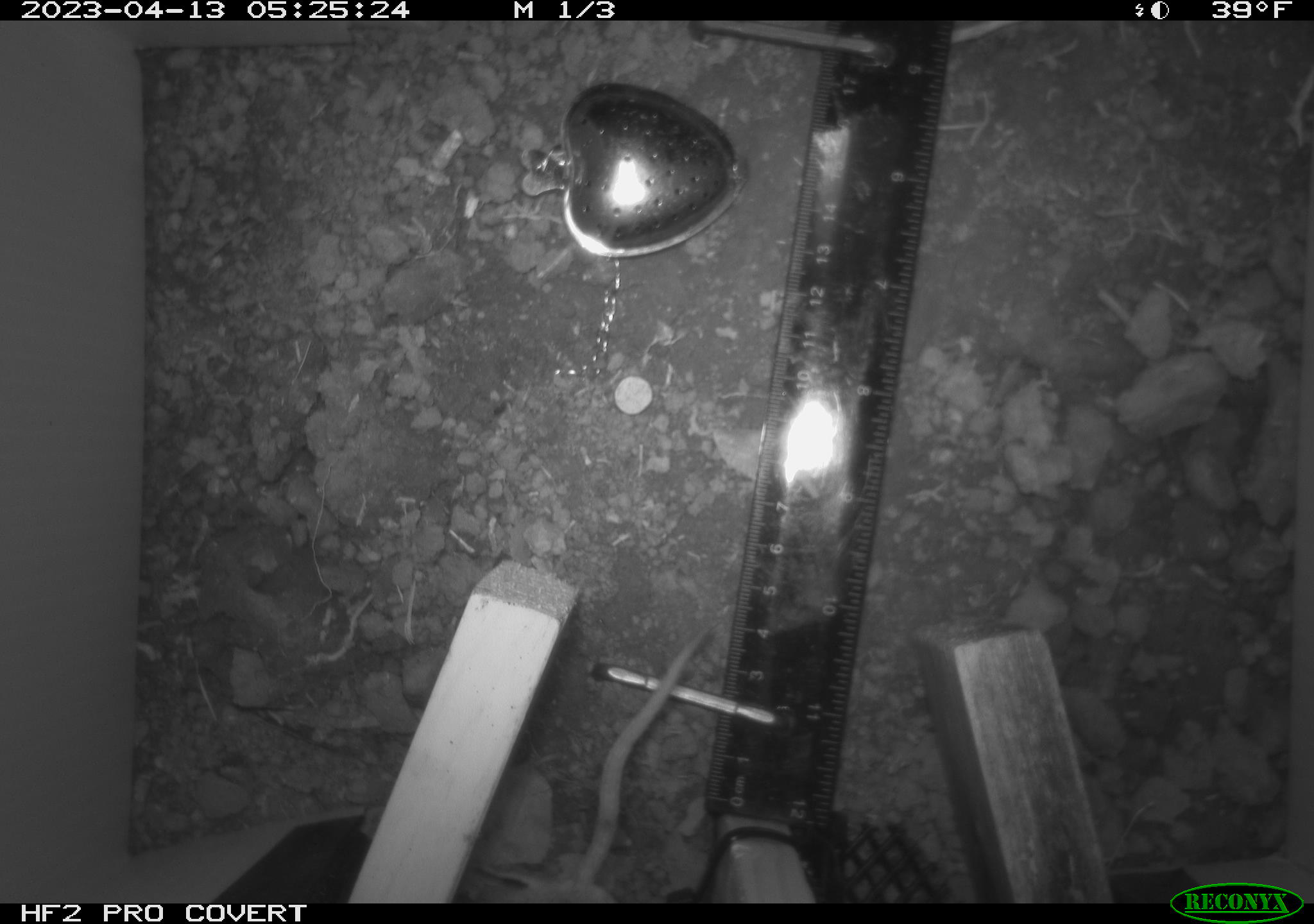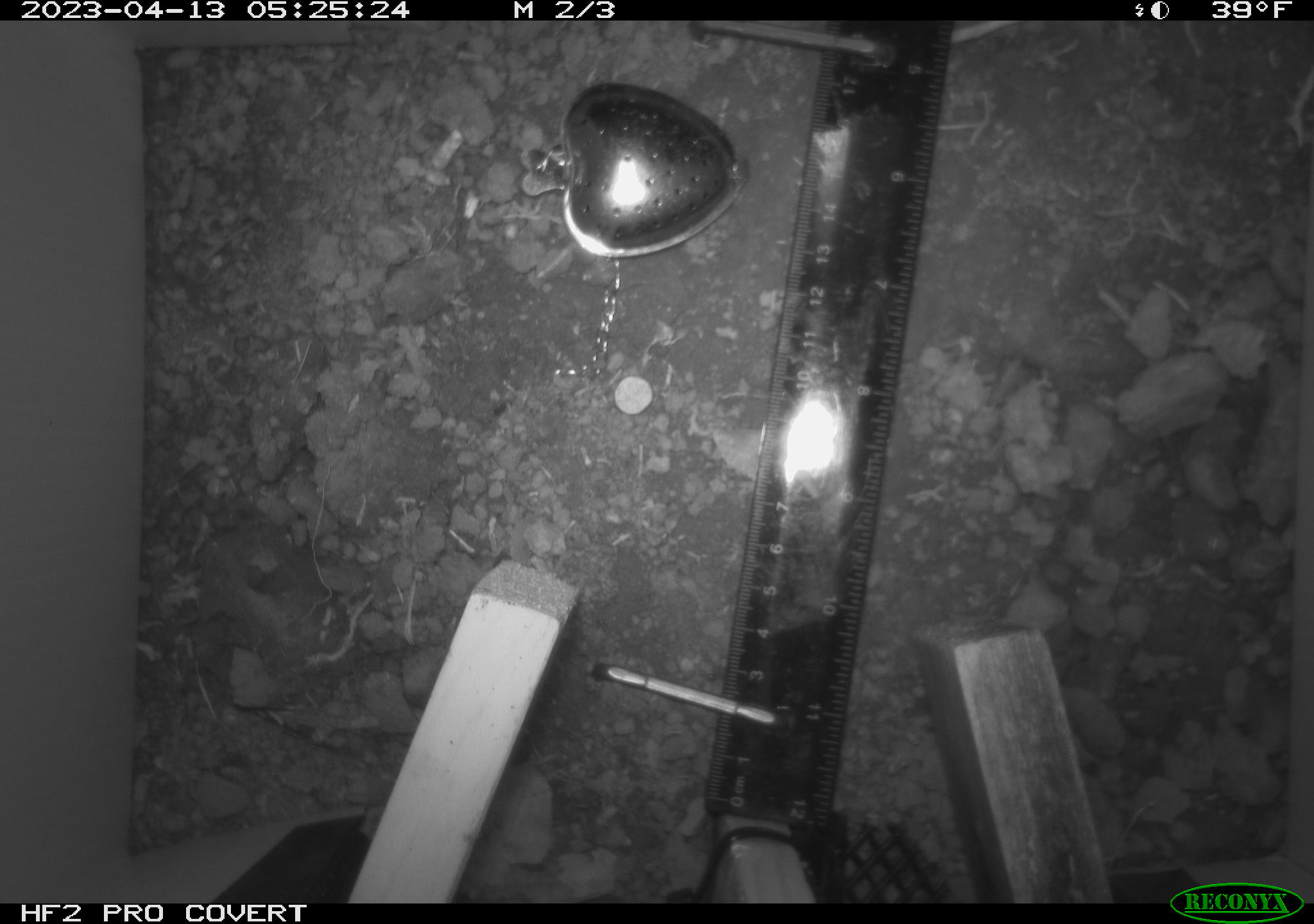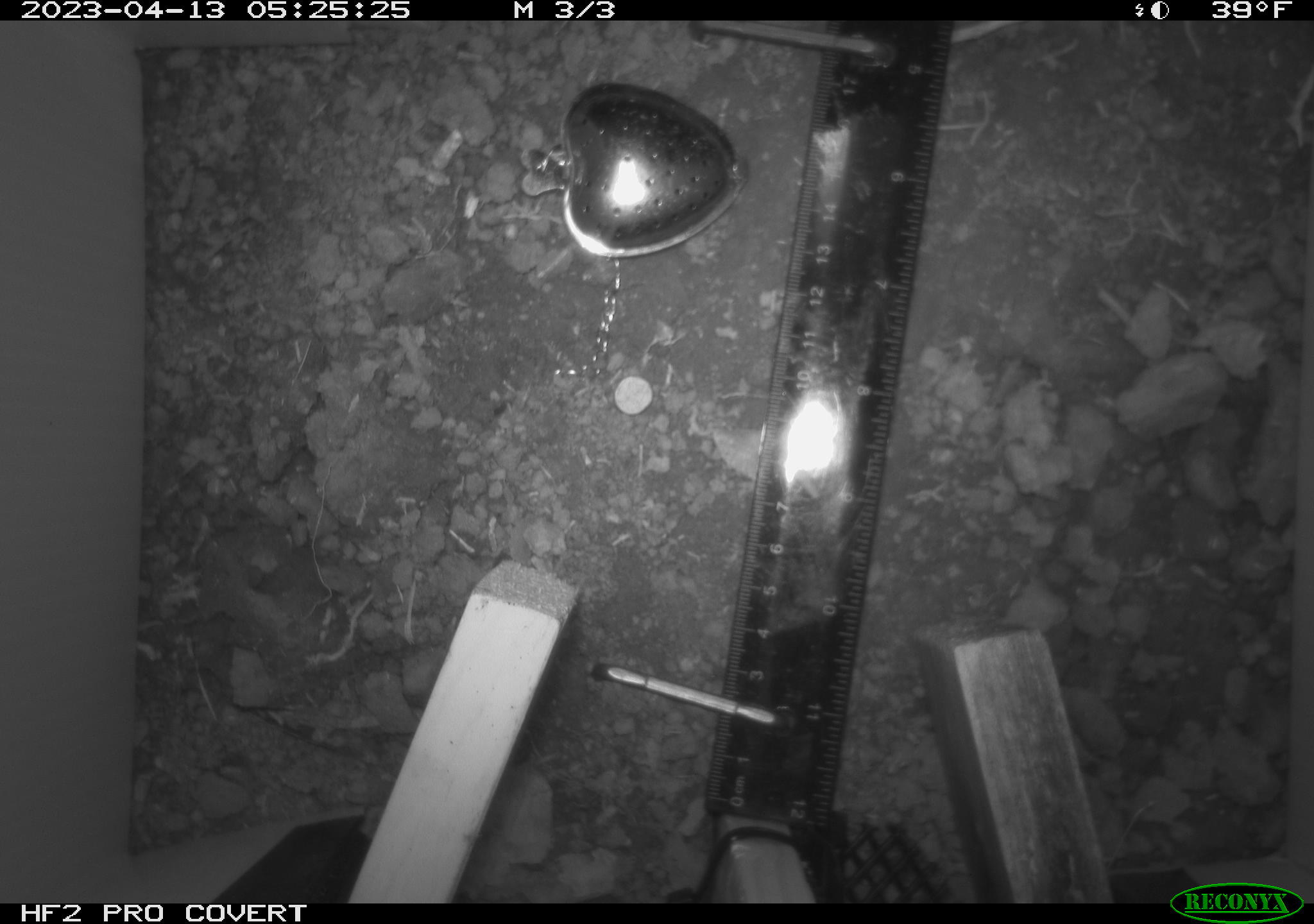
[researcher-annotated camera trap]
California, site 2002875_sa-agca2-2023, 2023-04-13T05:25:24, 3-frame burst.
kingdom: Animalia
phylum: Chordata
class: Mammalia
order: Rodentia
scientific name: Rodentia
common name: mouse species